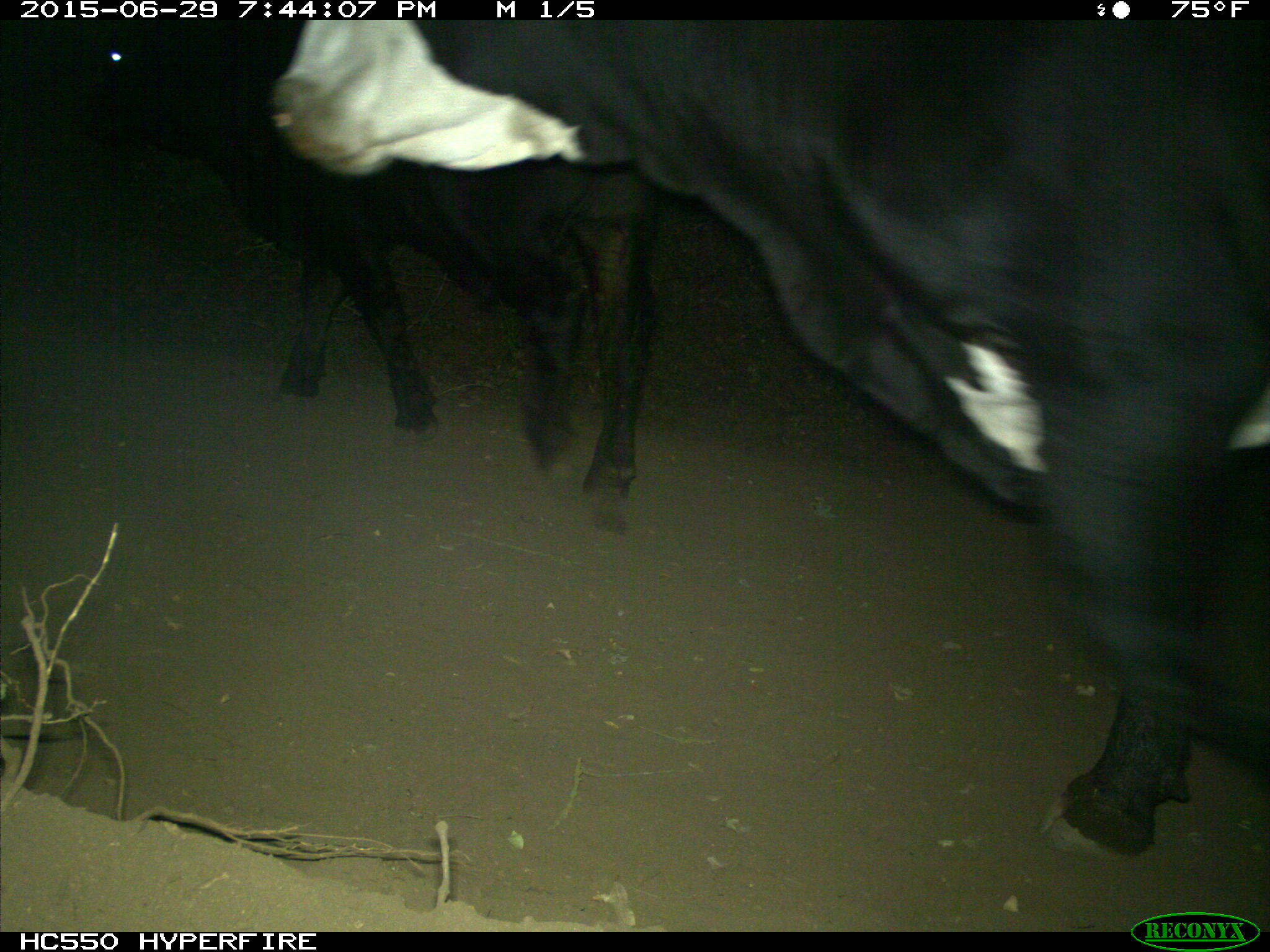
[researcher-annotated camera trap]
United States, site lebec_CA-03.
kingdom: Animalia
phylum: Chordata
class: Mammalia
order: Artiodactyla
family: Bovidae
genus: Bos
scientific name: Bos taurus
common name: domestic cow